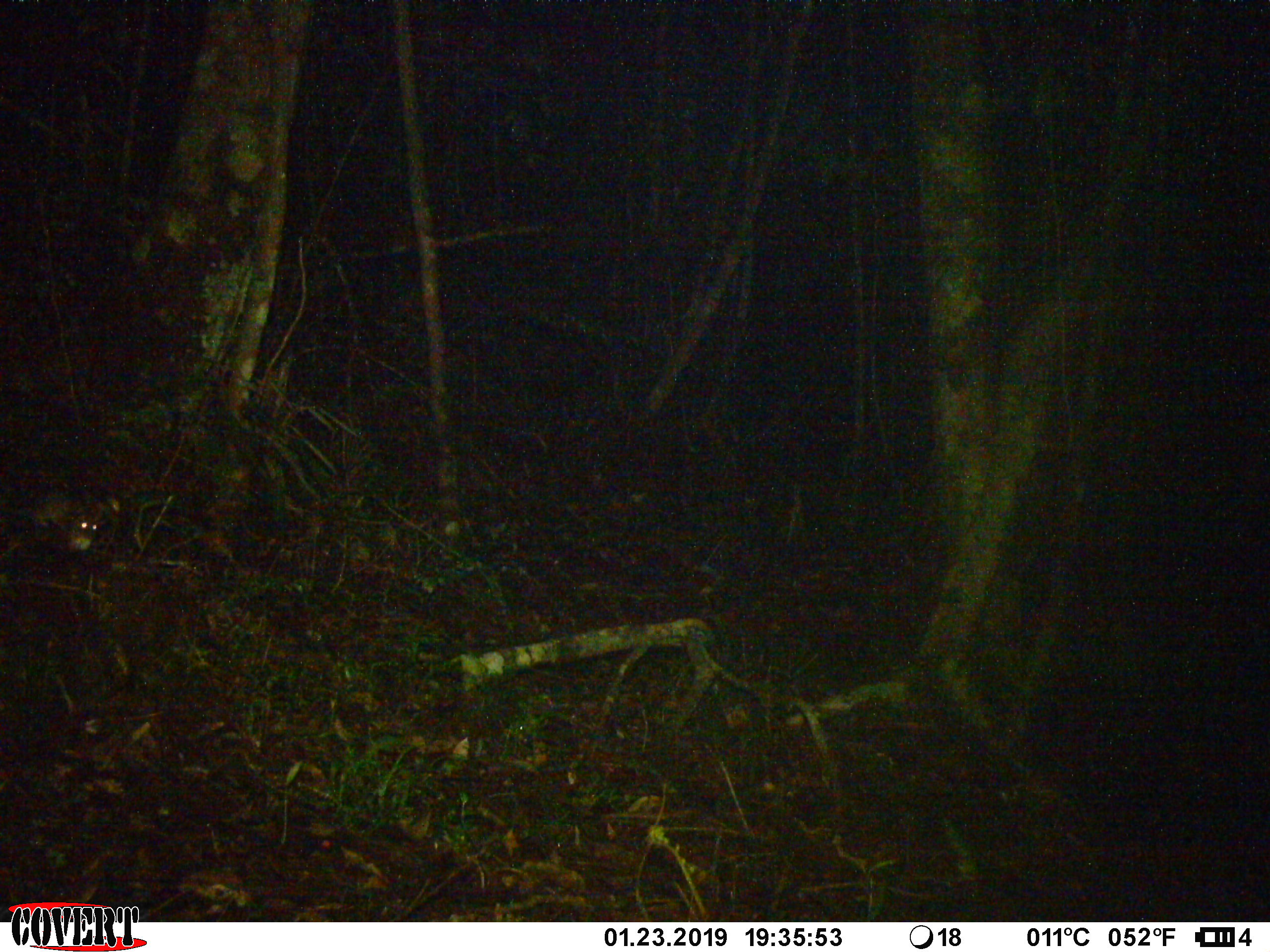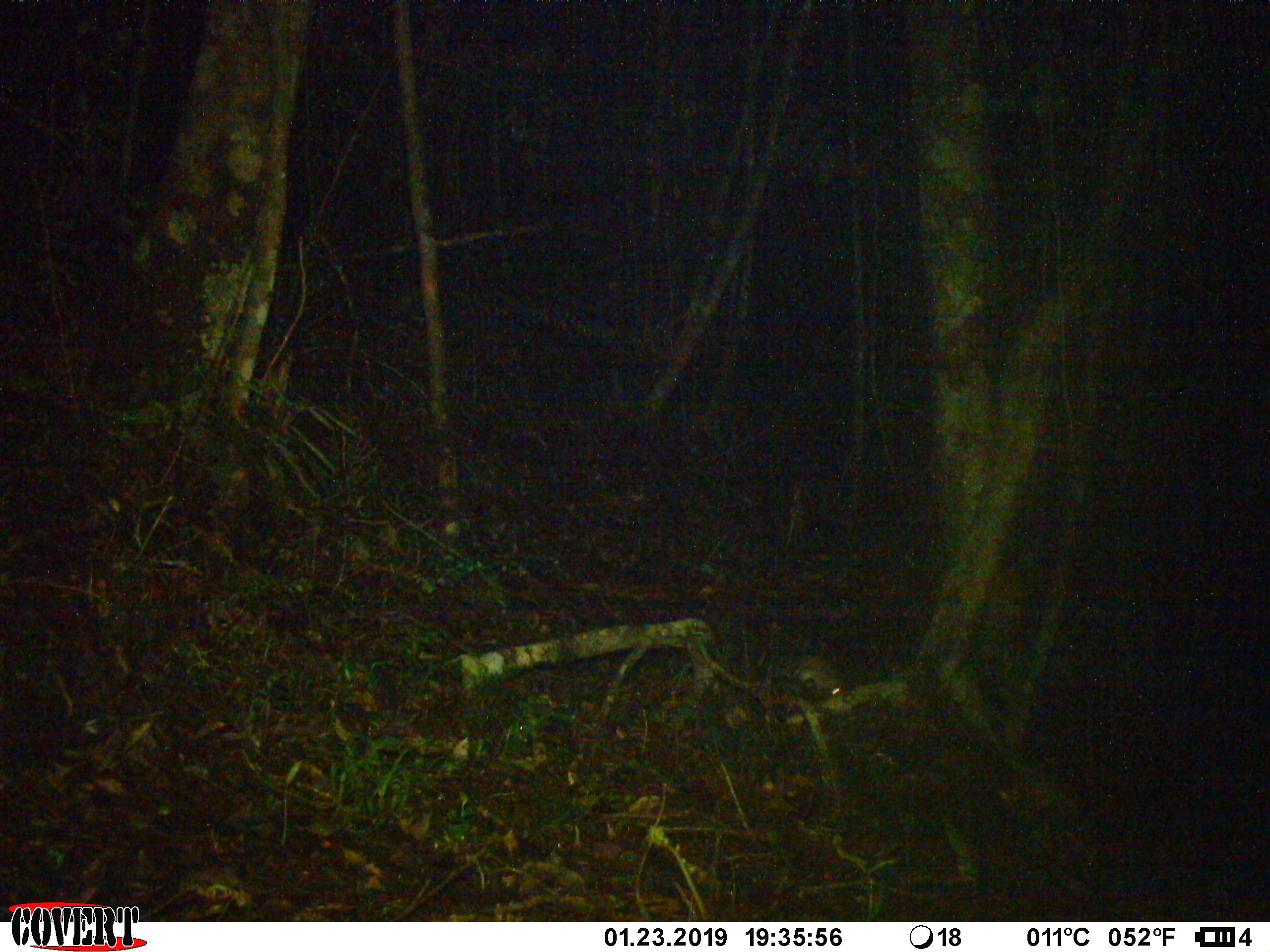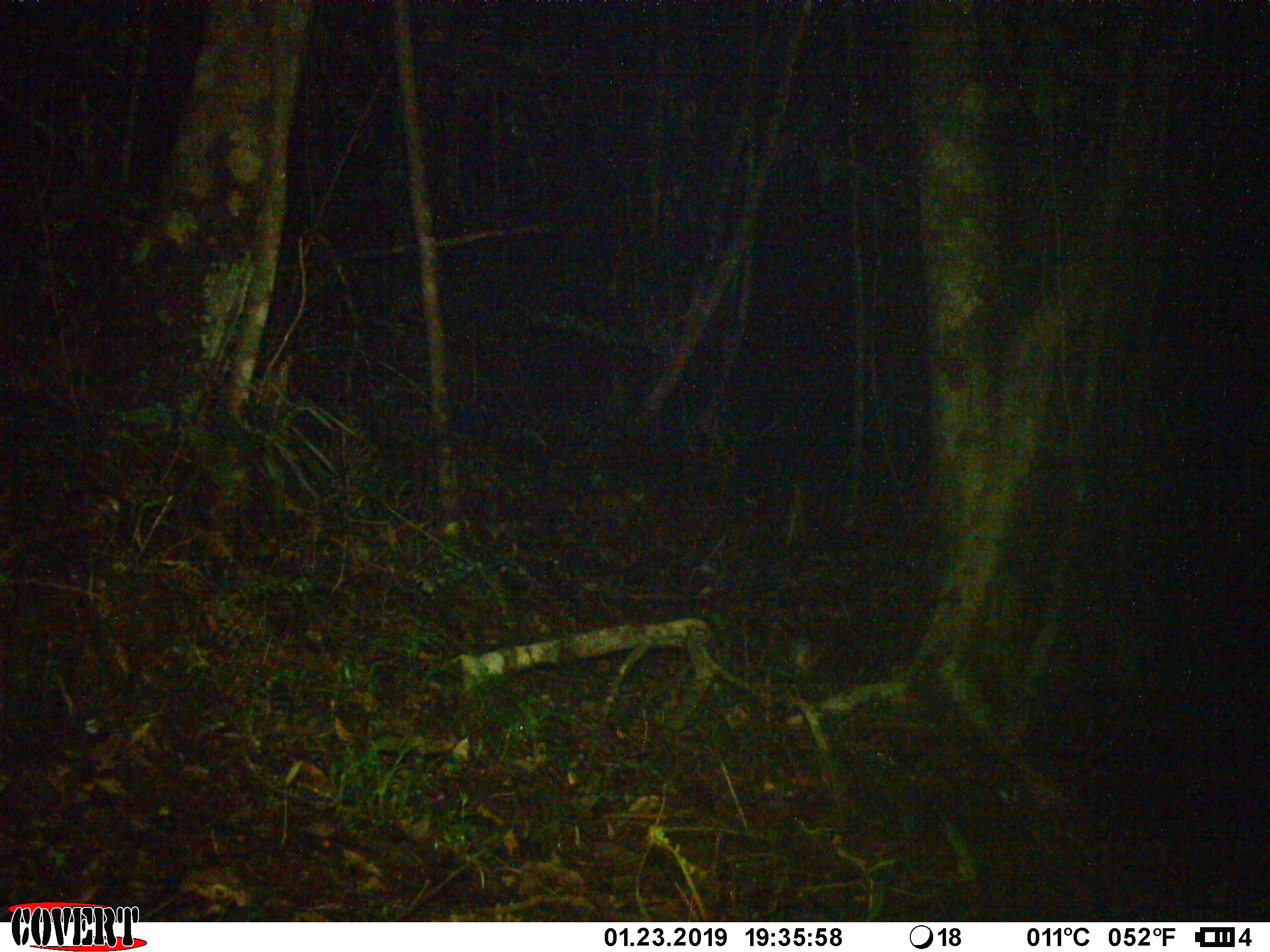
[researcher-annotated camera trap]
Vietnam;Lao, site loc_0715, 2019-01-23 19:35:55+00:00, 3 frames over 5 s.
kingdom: Animalia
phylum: Chordata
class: Mammalia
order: Rodentia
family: Muridae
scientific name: Muridae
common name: old-world mice and rats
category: unidentified murid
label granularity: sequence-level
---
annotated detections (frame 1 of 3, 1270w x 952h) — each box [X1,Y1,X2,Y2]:
unidentified murid: [27,485,102,551]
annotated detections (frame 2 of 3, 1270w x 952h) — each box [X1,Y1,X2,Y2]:
unidentified murid: [796,652,844,697]